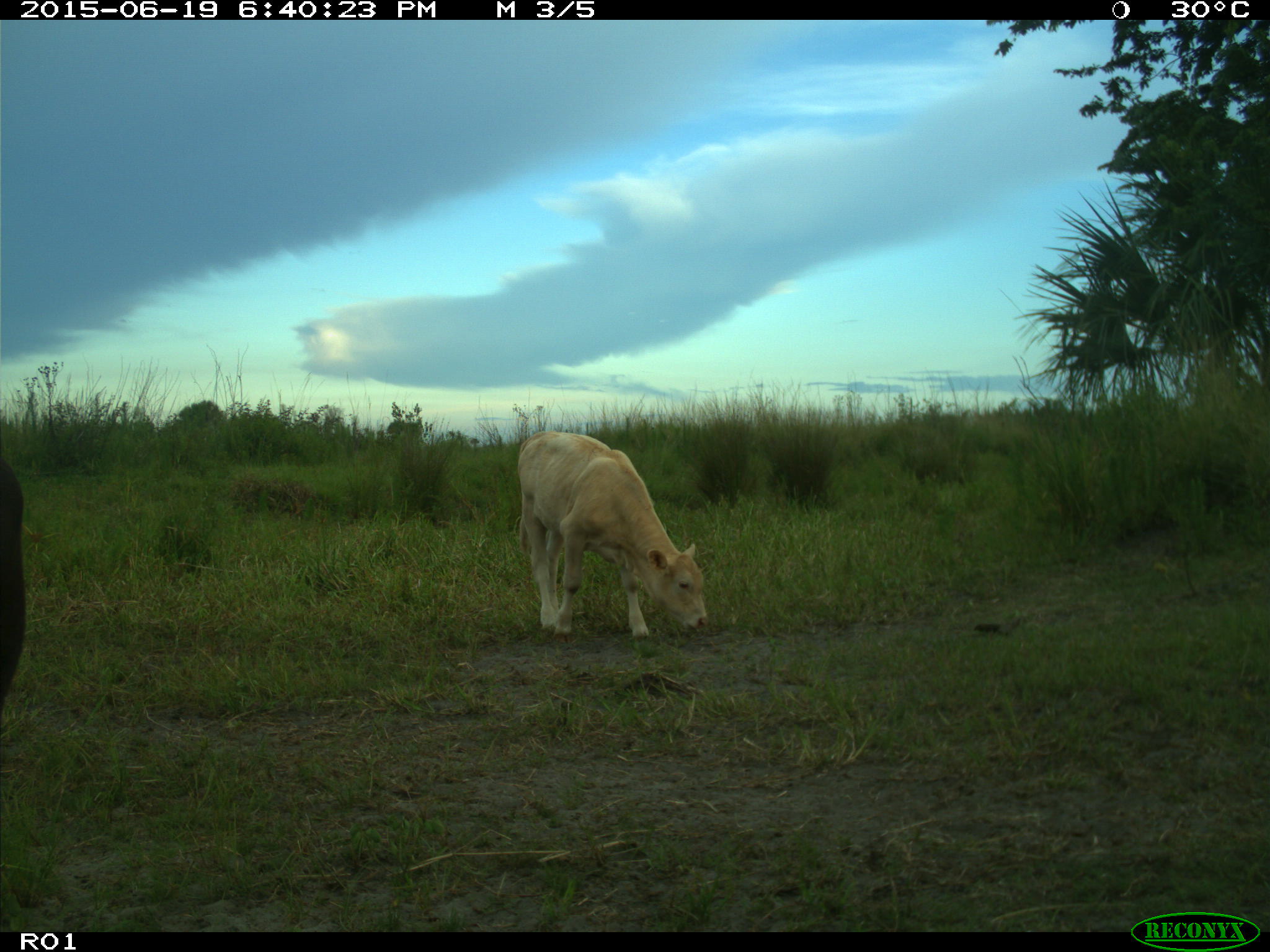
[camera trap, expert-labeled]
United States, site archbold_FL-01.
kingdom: Animalia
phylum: Chordata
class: Mammalia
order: Artiodactyla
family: Bovidae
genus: Bos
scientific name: Bos taurus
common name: domestic cow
Bos taurus (domestic cow).